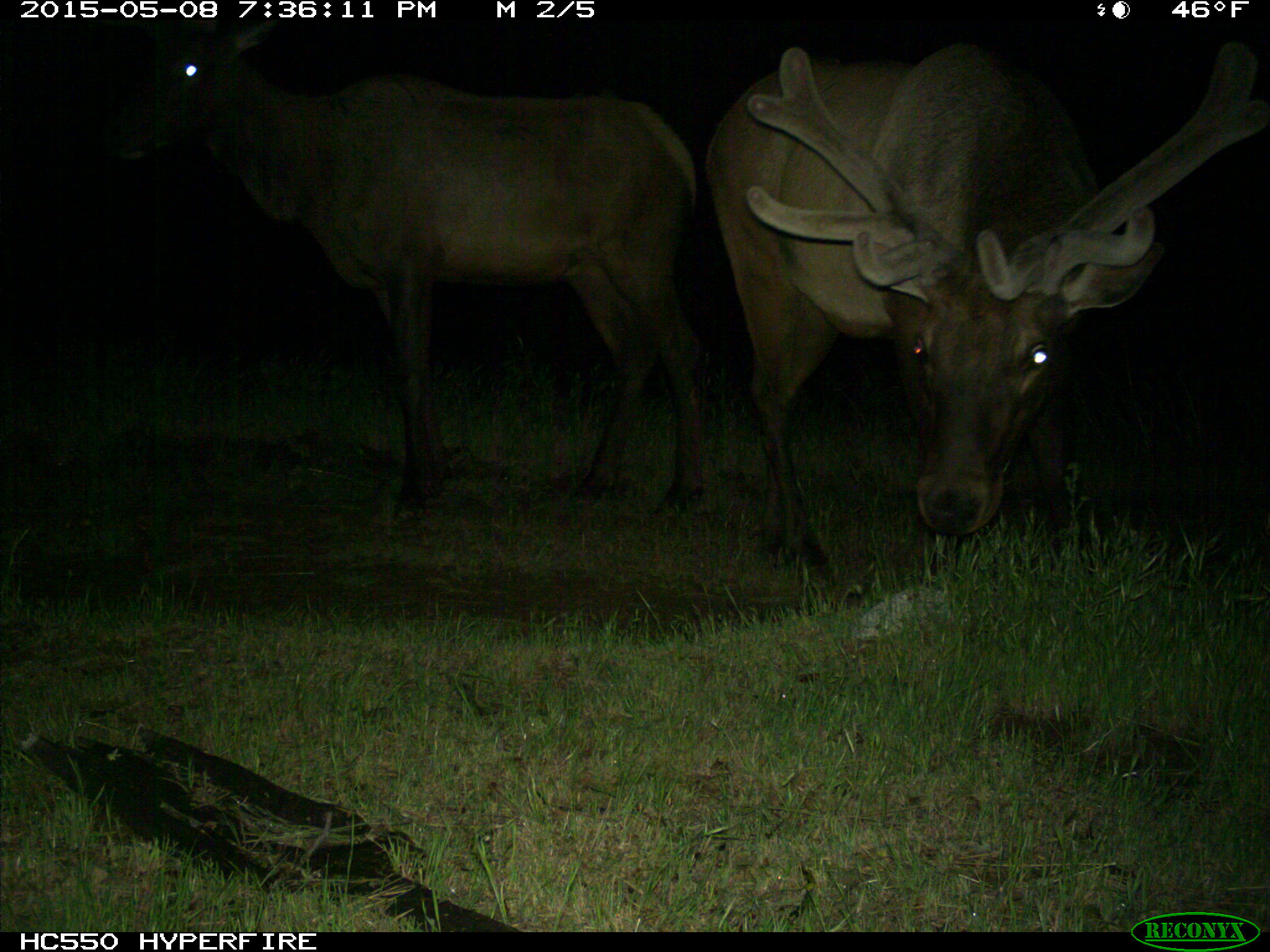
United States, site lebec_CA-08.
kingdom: Animalia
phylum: Chordata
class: Mammalia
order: Artiodactyla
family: Cervidae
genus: Cervus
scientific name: Cervus canadensis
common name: elk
Cervus canadensis (elk).